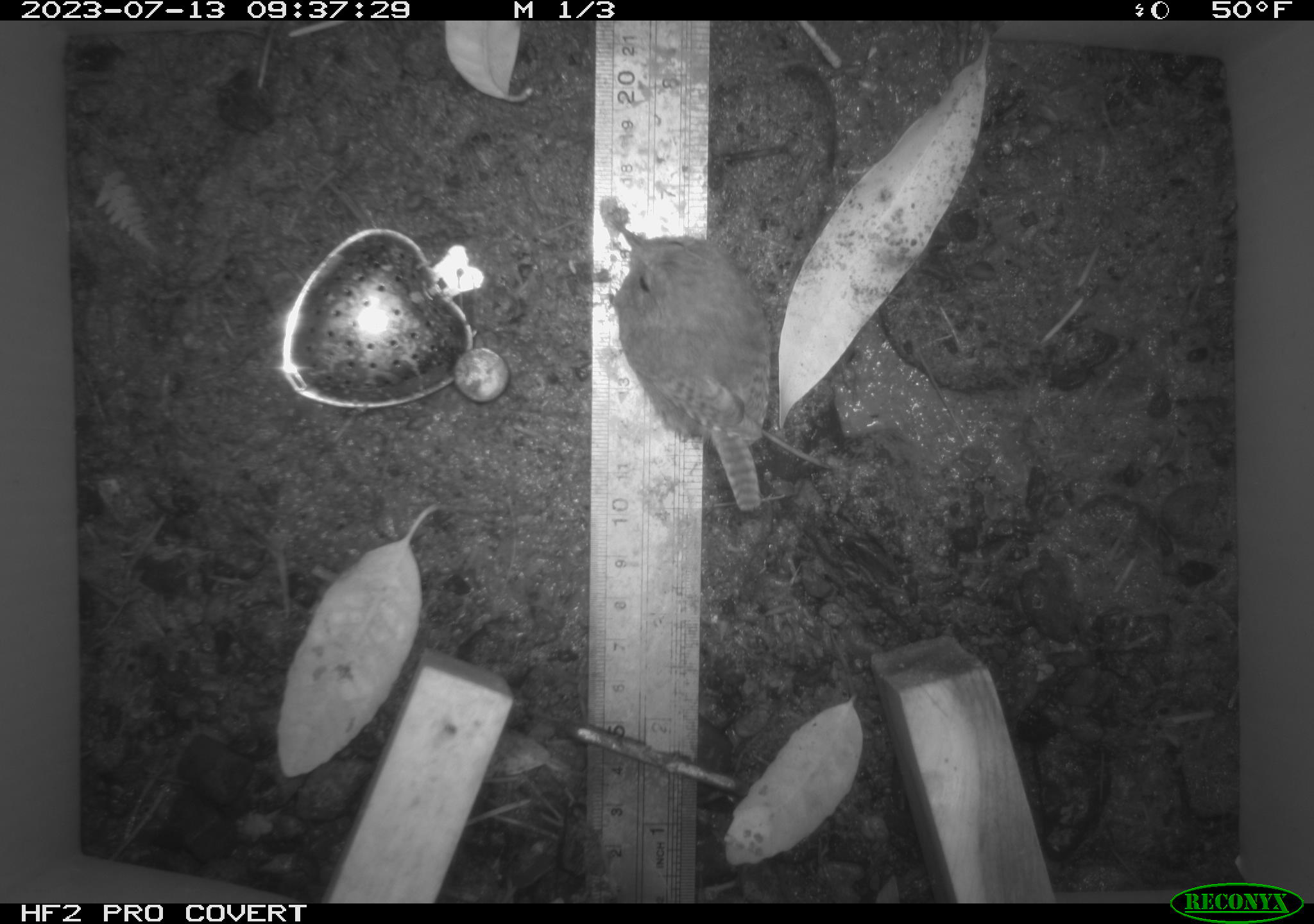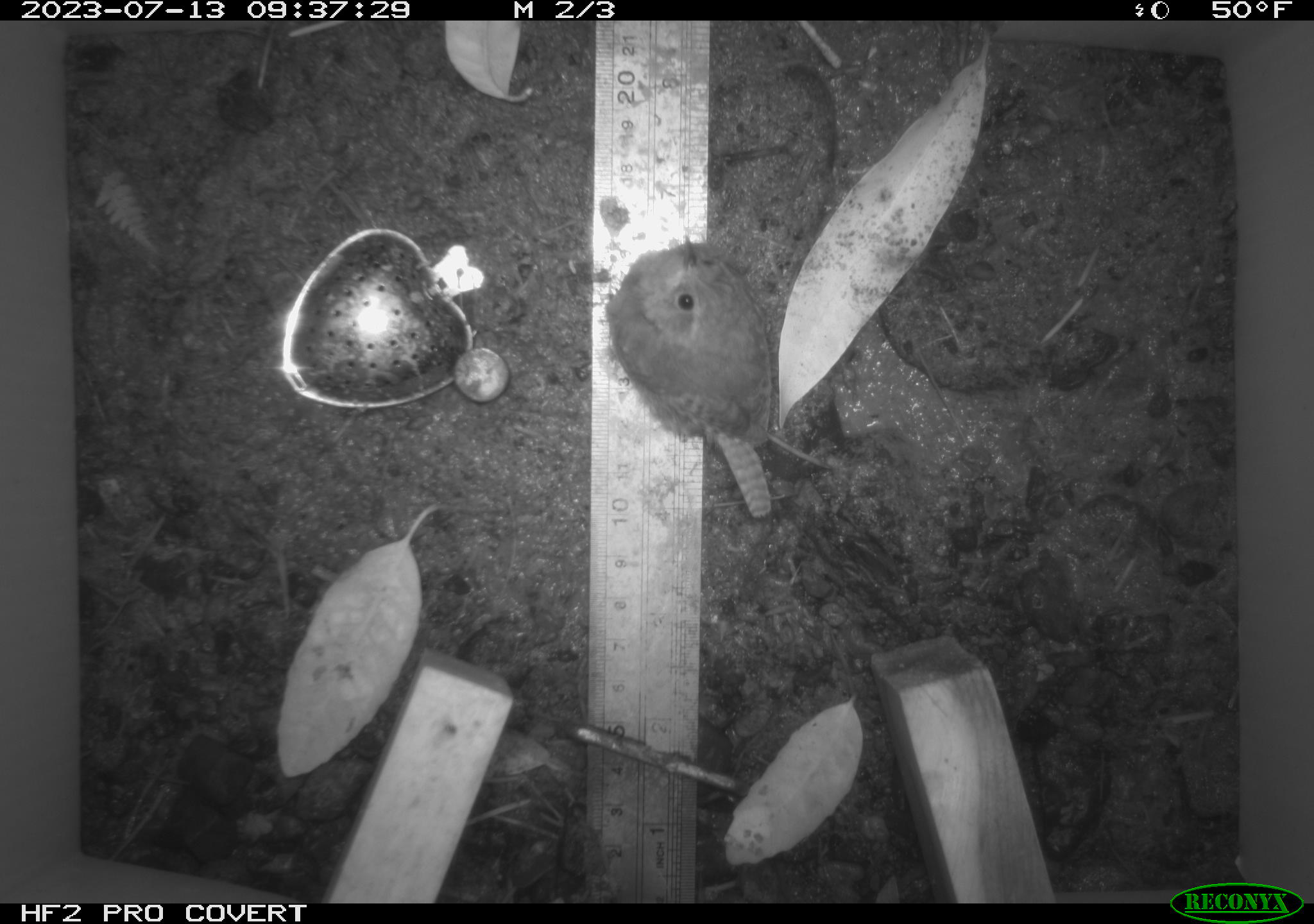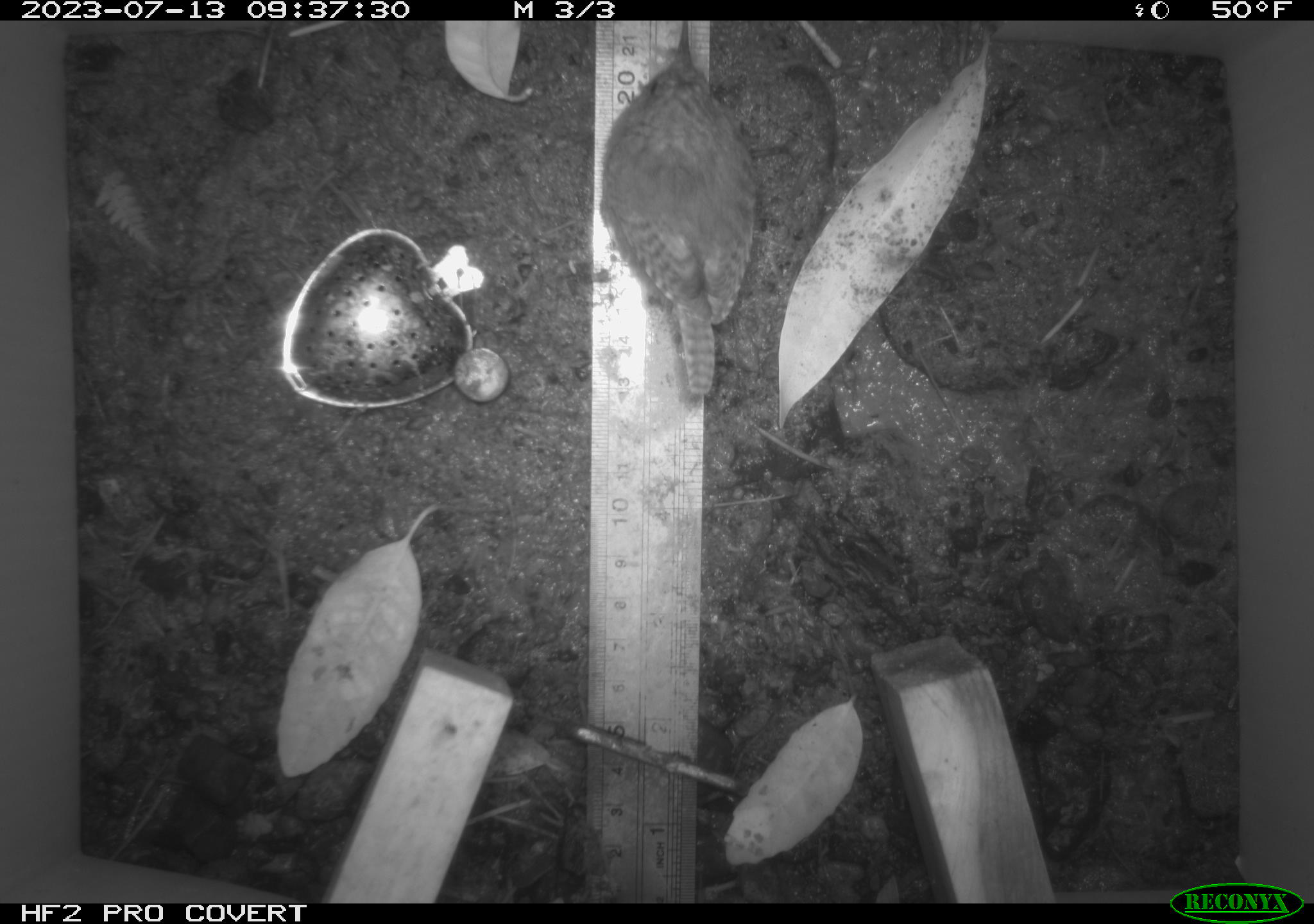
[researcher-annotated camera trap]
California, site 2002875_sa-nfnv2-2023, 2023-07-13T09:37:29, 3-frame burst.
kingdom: Animalia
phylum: Chordata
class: Aves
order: Passeriformes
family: Troglodytidae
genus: Troglodytes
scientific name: Troglodytes pacificus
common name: pacific wren